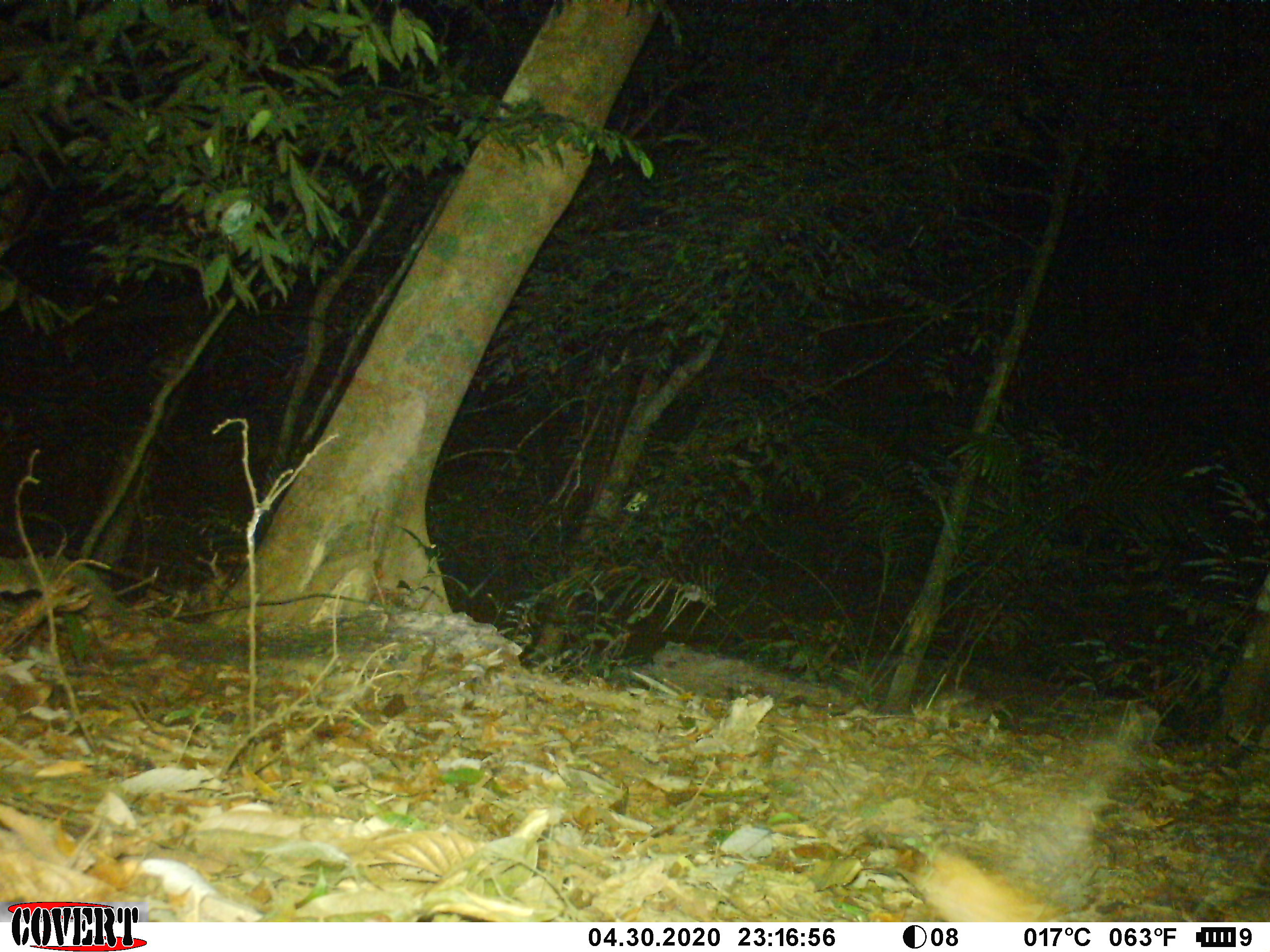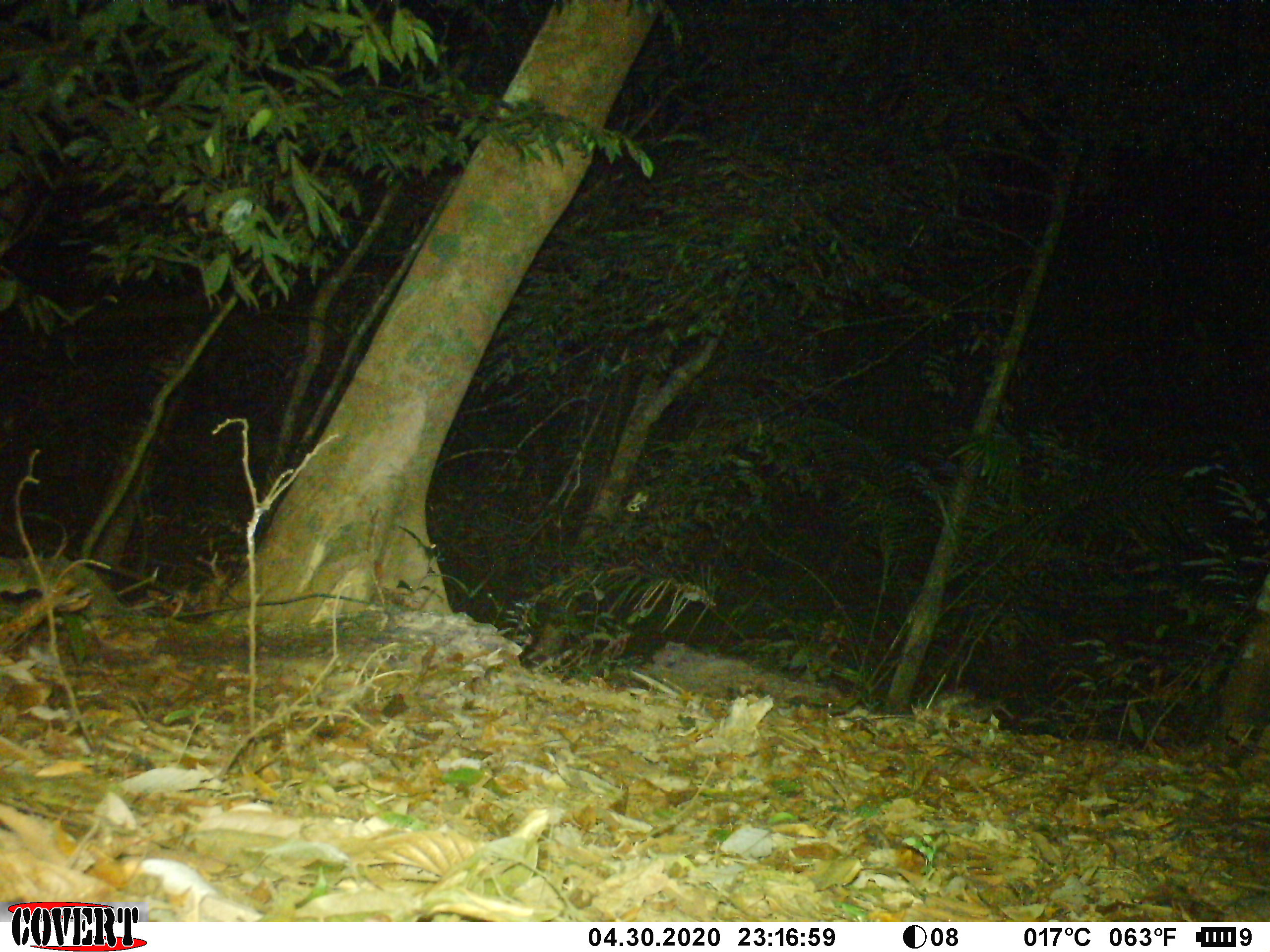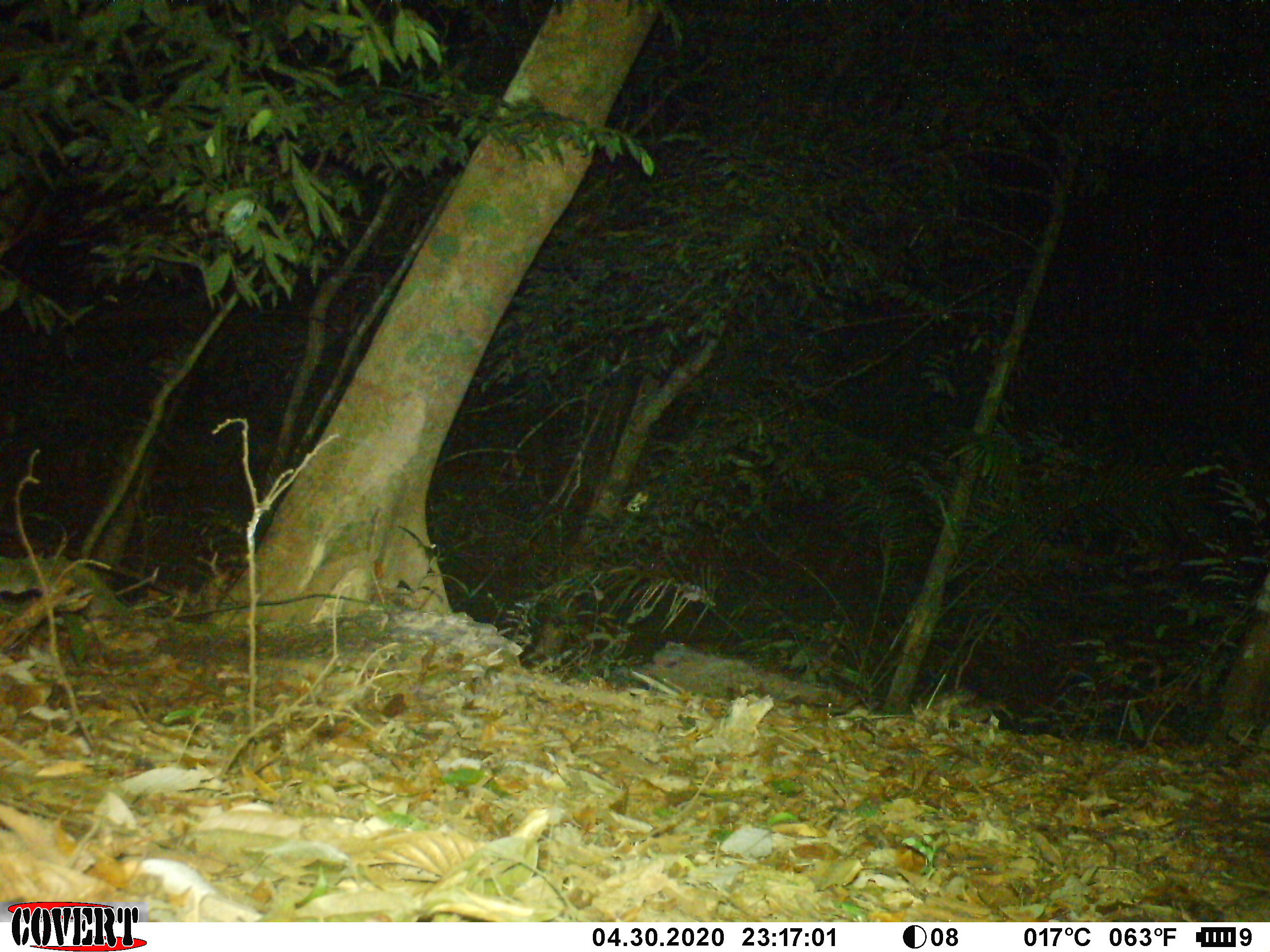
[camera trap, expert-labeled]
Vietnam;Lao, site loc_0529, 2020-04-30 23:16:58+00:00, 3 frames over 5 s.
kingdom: Animalia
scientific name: Animalia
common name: animal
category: unidentified animal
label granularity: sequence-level